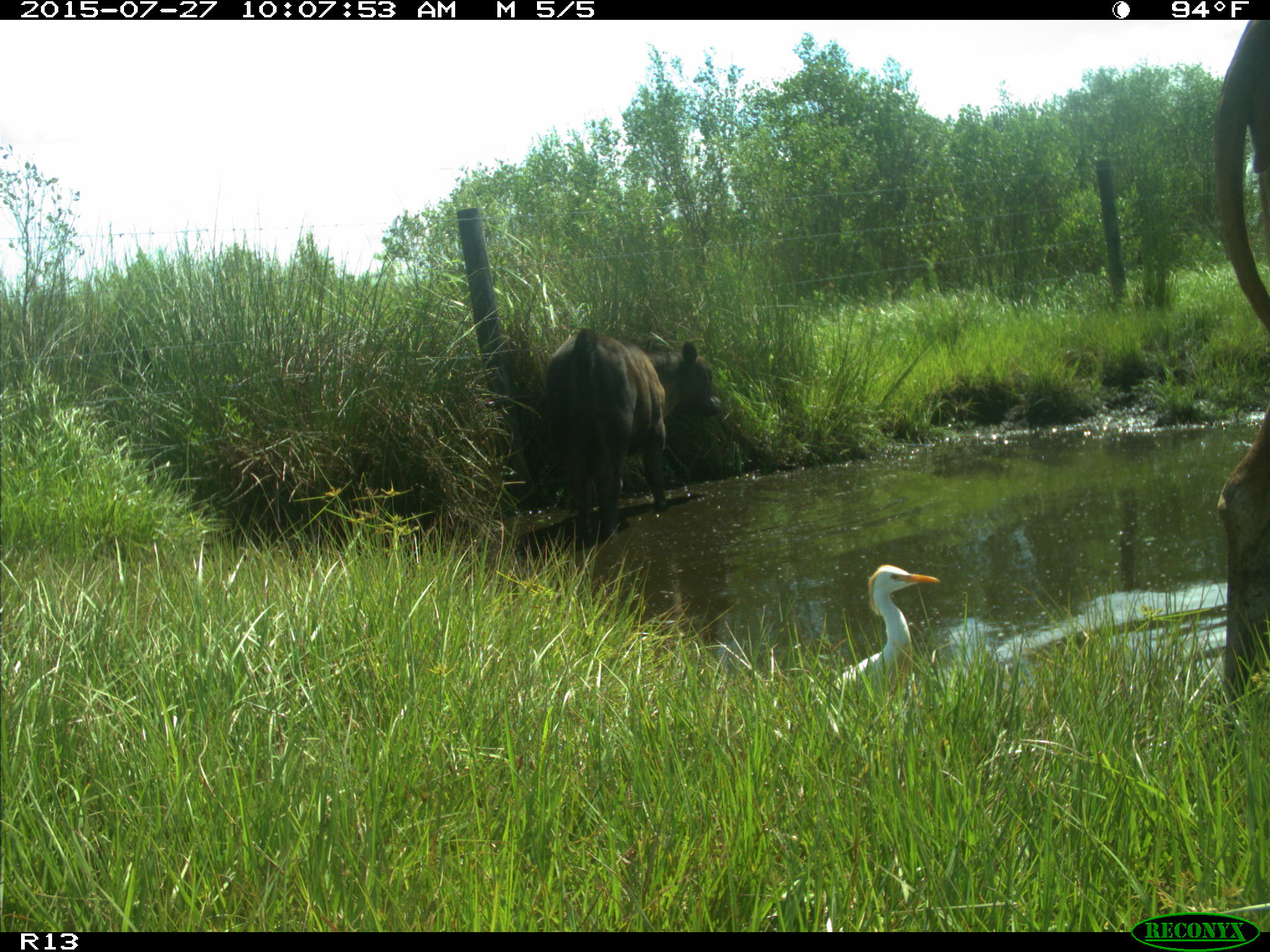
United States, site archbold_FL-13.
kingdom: Animalia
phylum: Chordata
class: Mammalia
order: Artiodactyla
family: Bovidae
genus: Bos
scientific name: Bos taurus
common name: domestic cow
Bos taurus (domestic cow).